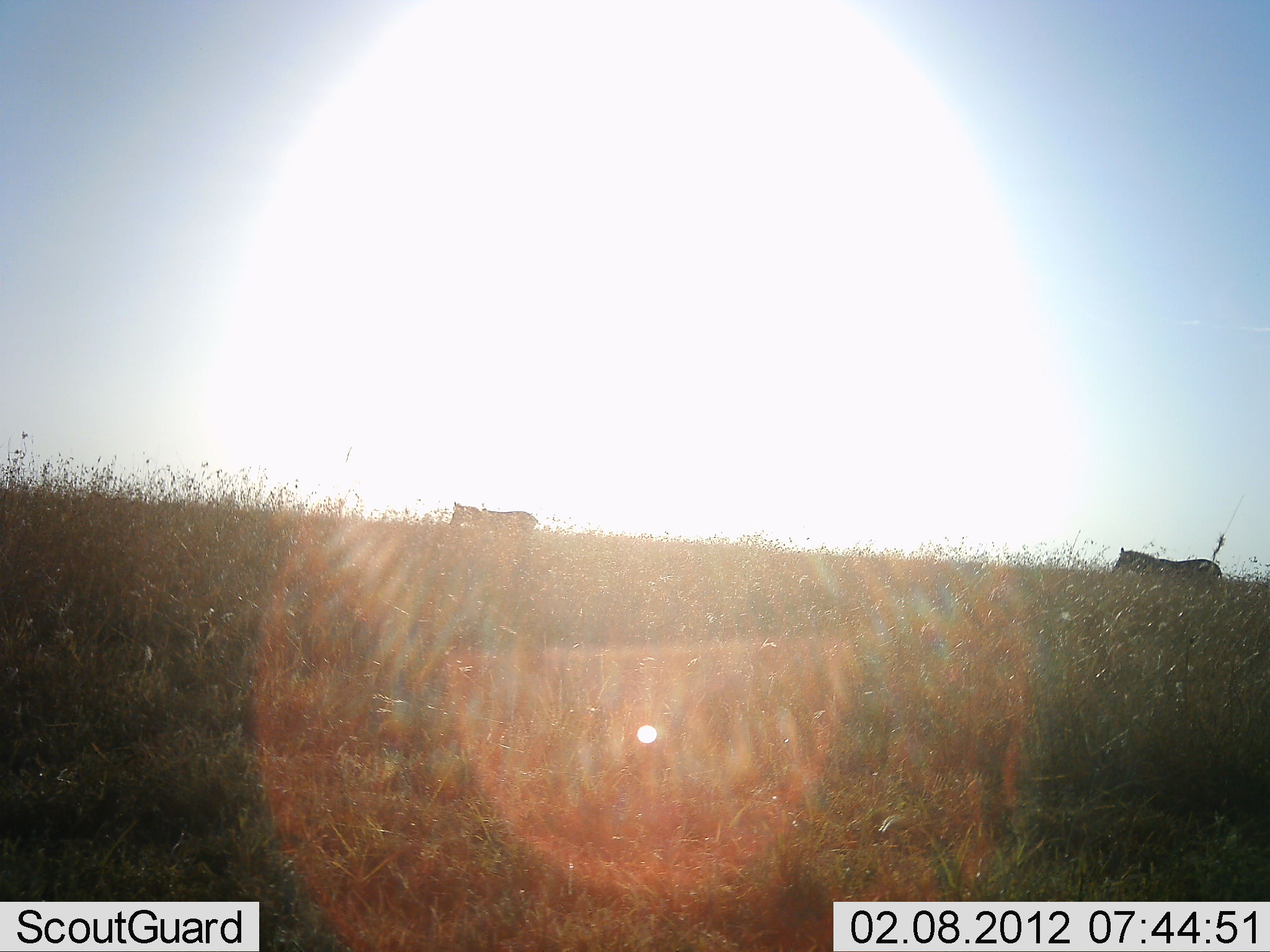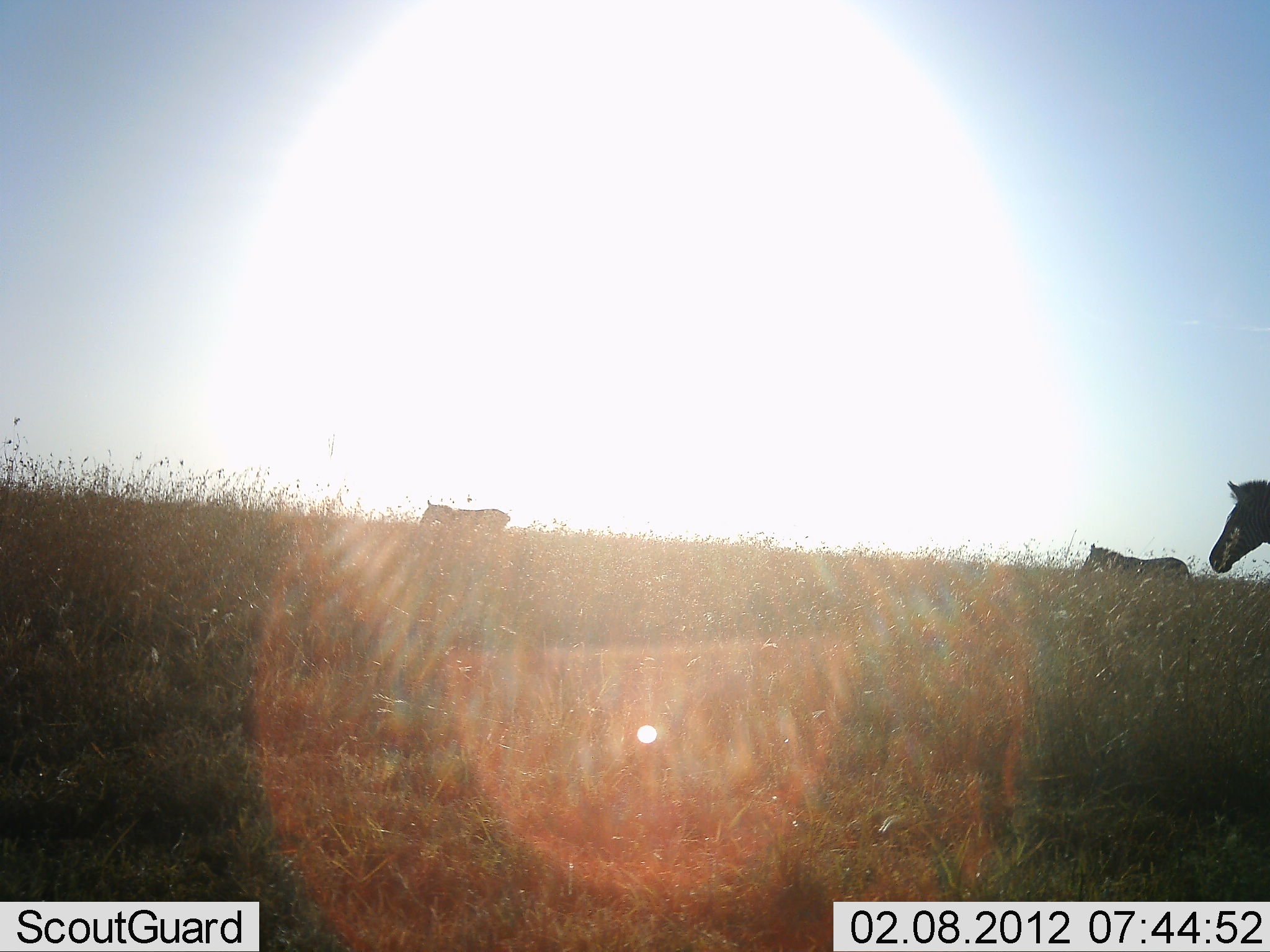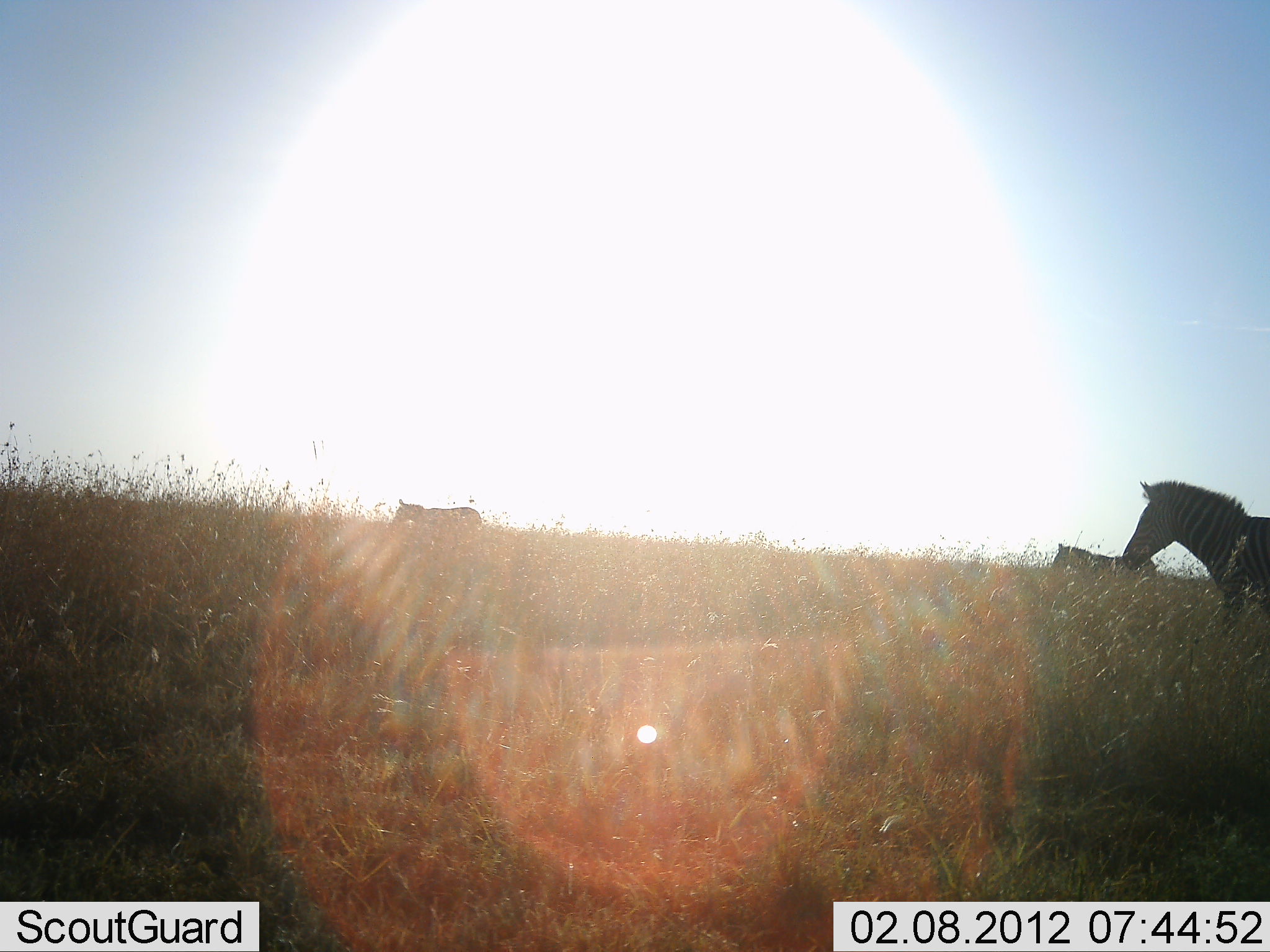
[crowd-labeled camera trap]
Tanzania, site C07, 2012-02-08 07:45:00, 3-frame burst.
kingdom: Animalia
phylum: Chordata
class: Mammalia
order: Perissodactyla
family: Equidae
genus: Equus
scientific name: Equus quagga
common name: plains zebra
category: zebra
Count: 3.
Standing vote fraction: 0%.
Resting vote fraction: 0%.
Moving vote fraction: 100%.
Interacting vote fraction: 0%.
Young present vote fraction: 0%.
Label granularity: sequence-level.